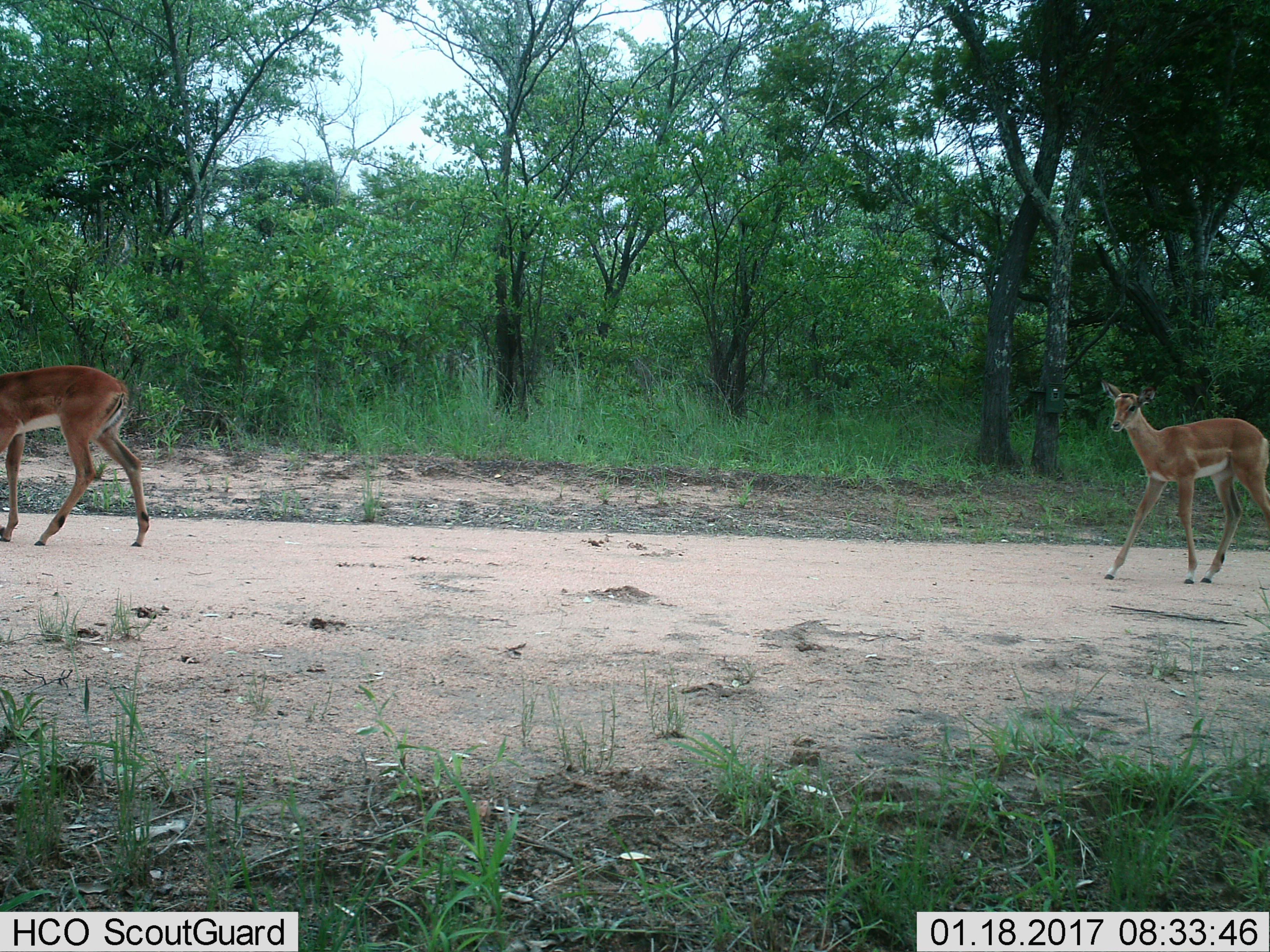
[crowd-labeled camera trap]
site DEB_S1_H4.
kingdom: Animalia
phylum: Chordata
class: Mammalia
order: Artiodactyla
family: Bovidae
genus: Aepyceros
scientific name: Aepyceros melampus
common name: impala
Impala (Aepyceros melampus), count 2. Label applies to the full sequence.